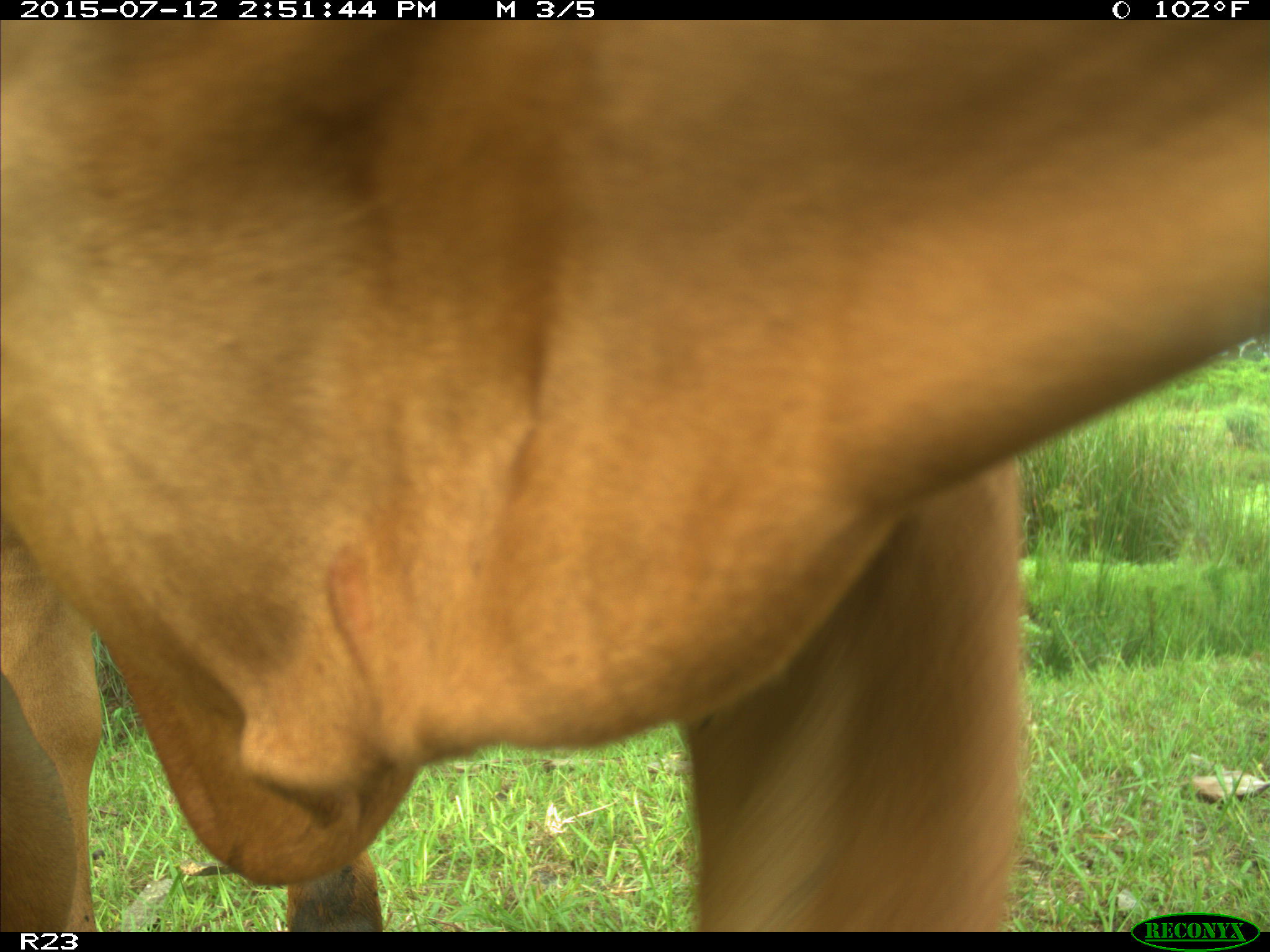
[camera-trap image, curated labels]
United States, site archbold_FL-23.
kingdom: Animalia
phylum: Chordata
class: Mammalia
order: Artiodactyla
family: Bovidae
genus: Bos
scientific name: Bos taurus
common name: domestic cow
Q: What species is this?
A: Bos taurus (domestic cow).